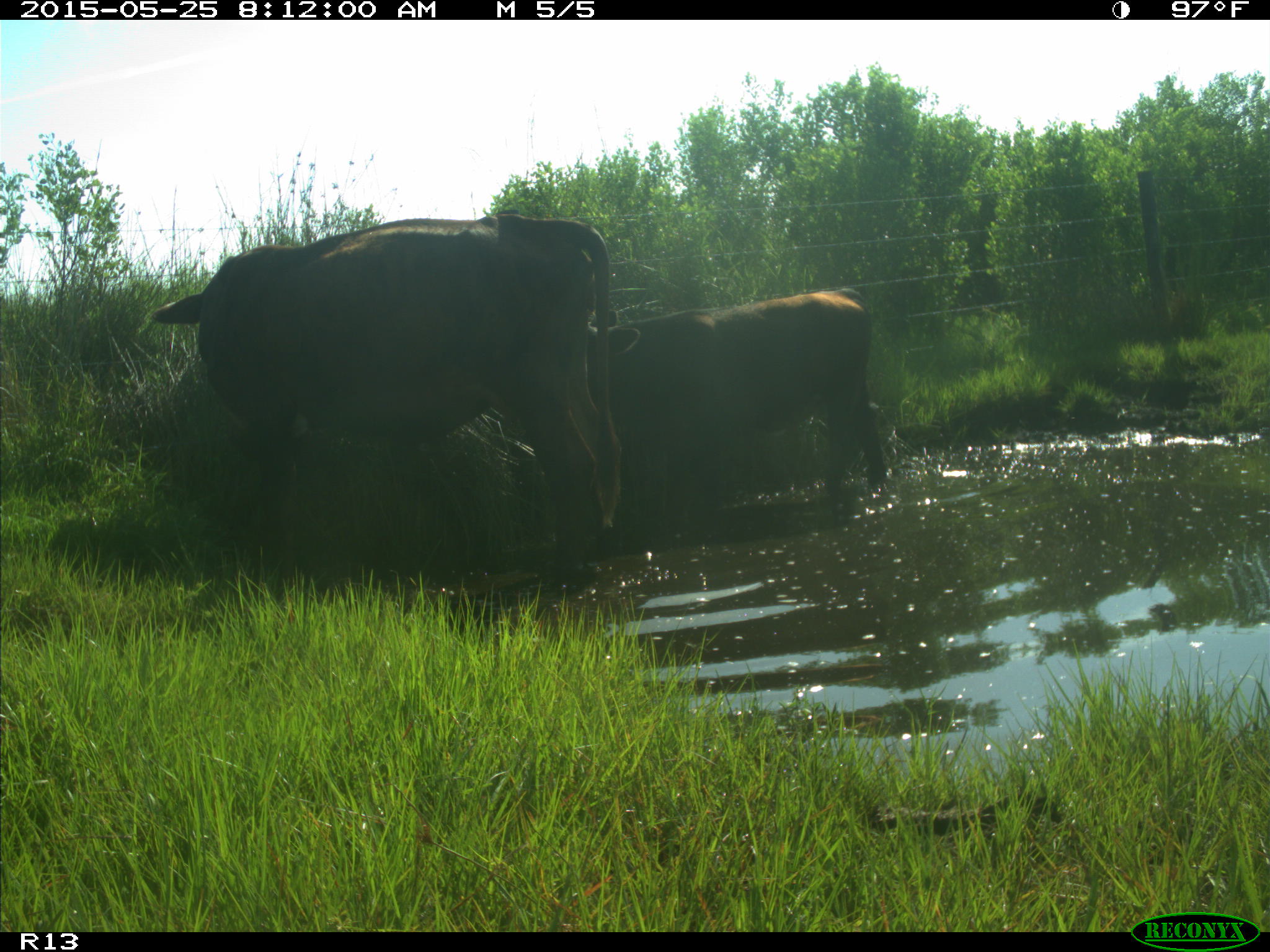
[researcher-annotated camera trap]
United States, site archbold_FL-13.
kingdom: Animalia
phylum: Chordata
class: Mammalia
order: Artiodactyla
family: Bovidae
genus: Bos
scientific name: Bos taurus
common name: domestic cow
Bos taurus (domestic cow).